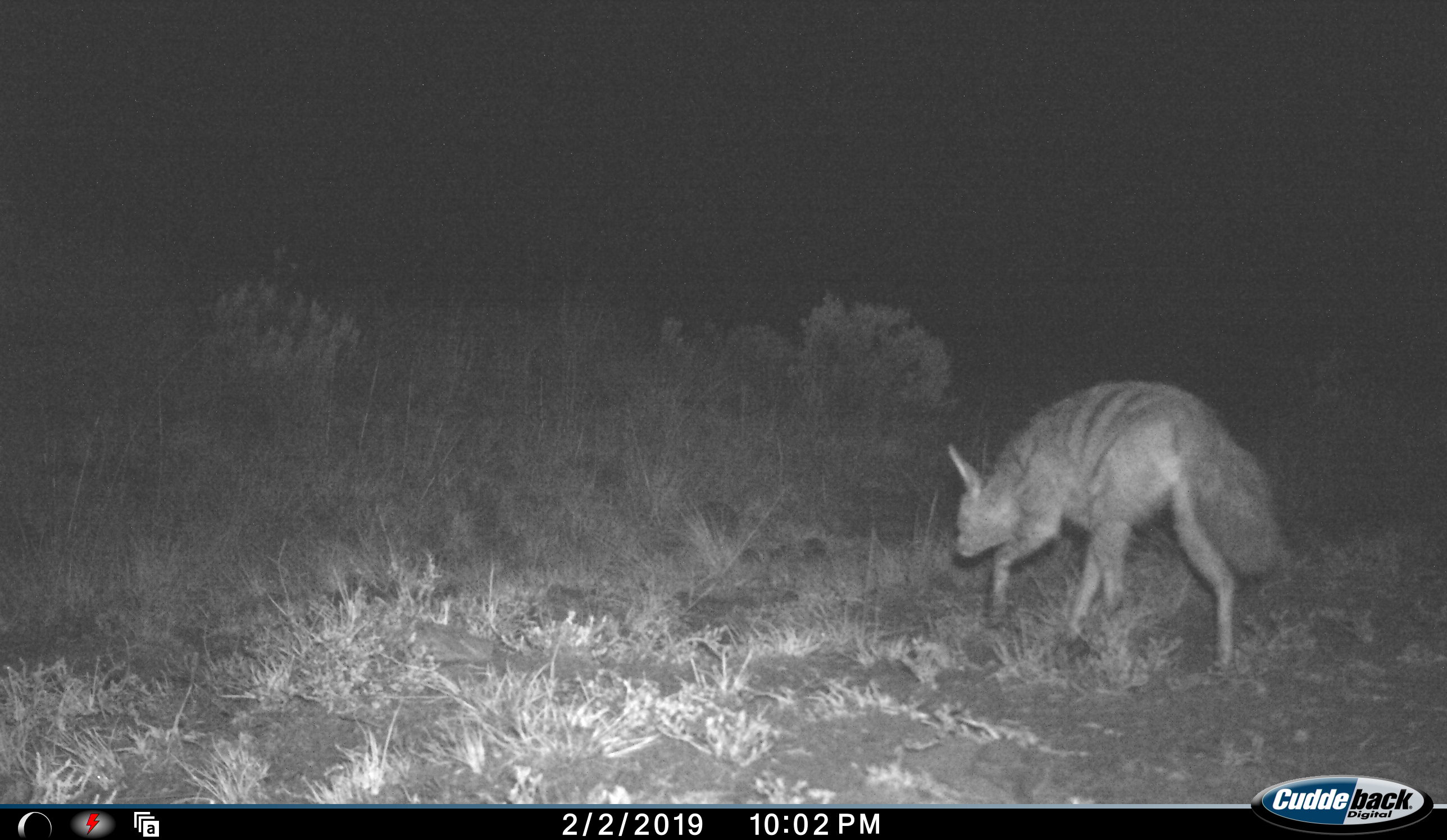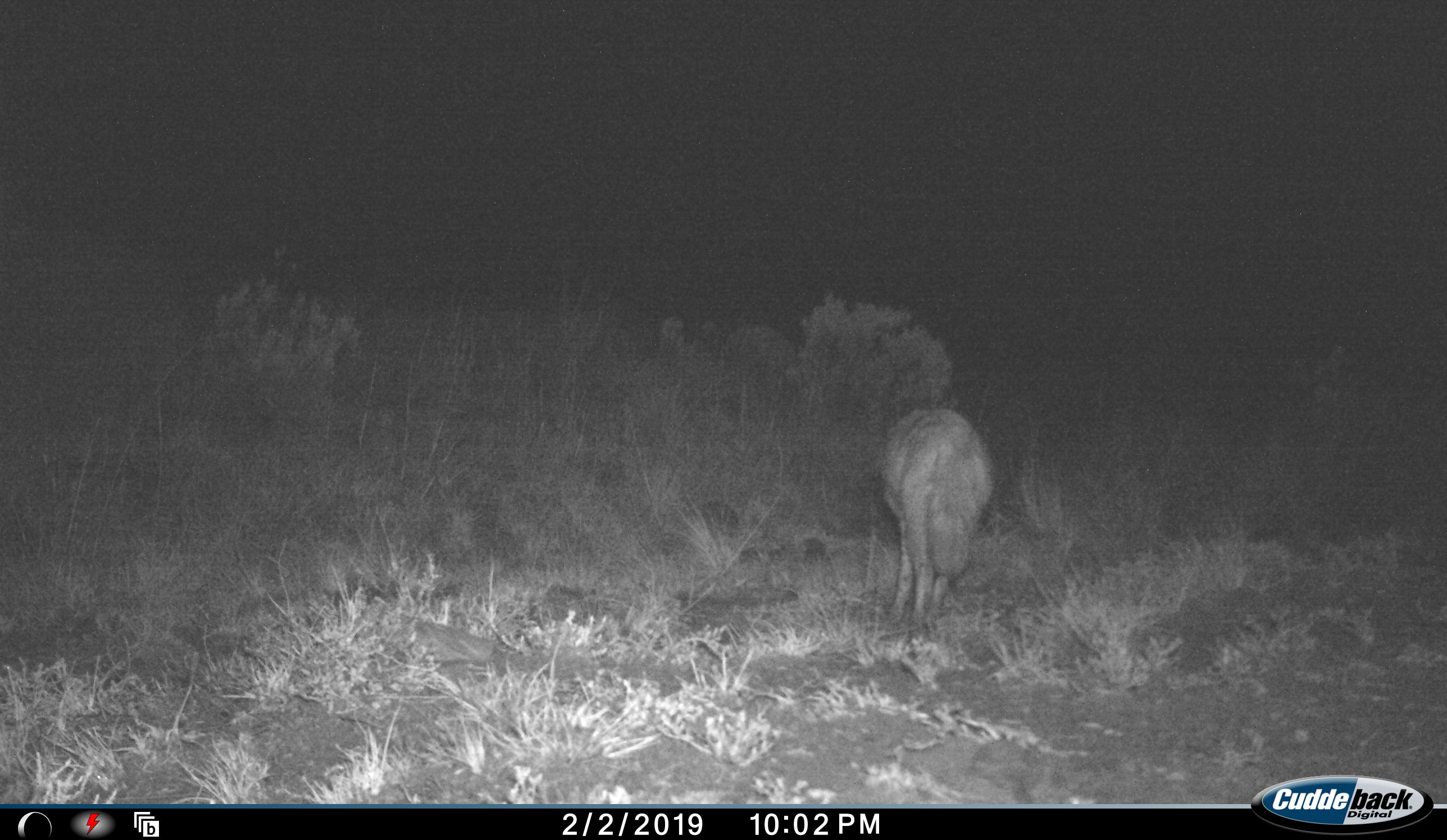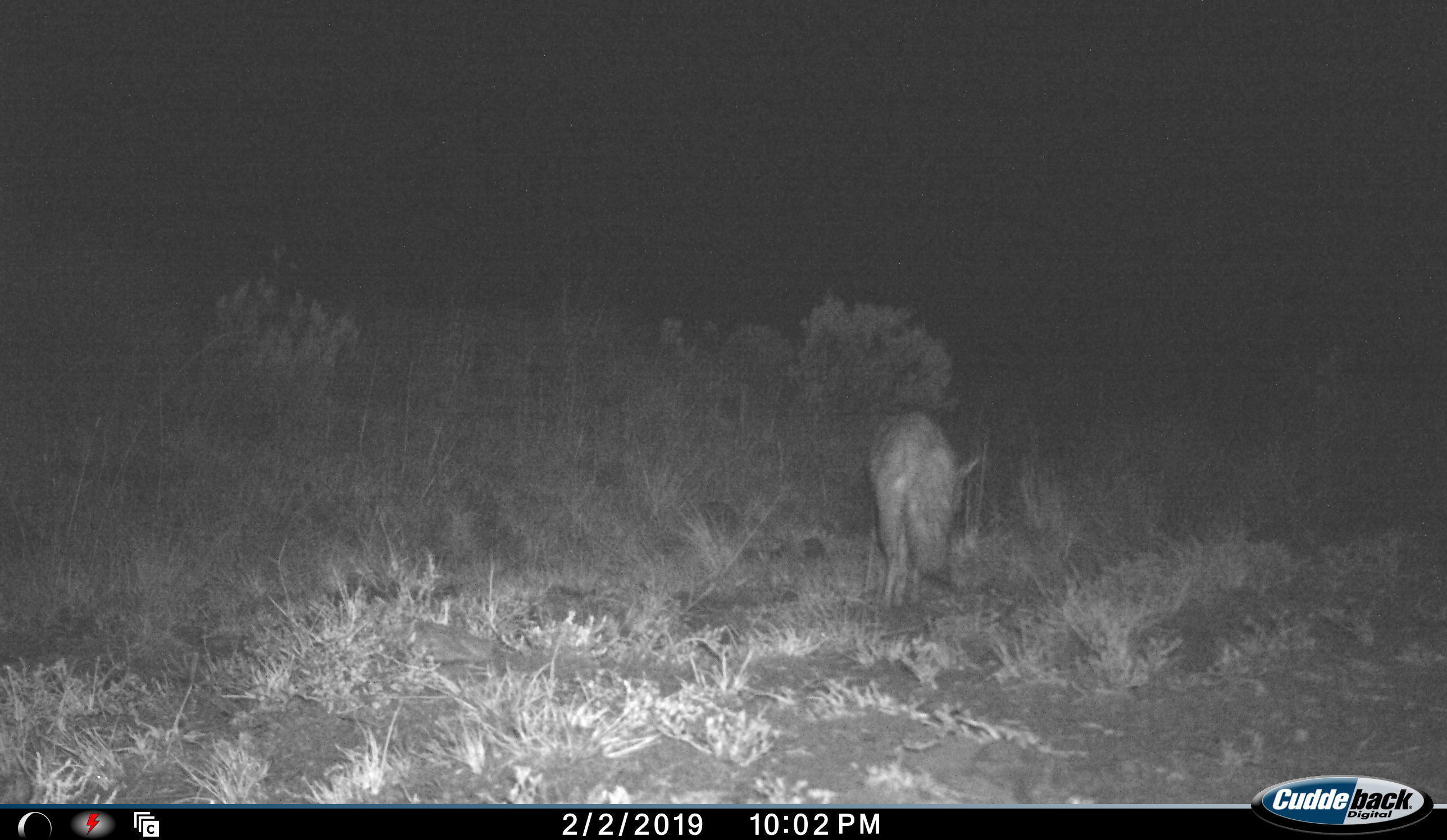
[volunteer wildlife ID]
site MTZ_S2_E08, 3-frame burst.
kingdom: Animalia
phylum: Chordata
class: Mammalia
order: Carnivora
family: Hyaenidae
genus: Proteles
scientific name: Proteles cristatus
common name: aardwolf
Aardwolf (Proteles cristatus), count 1. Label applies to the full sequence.